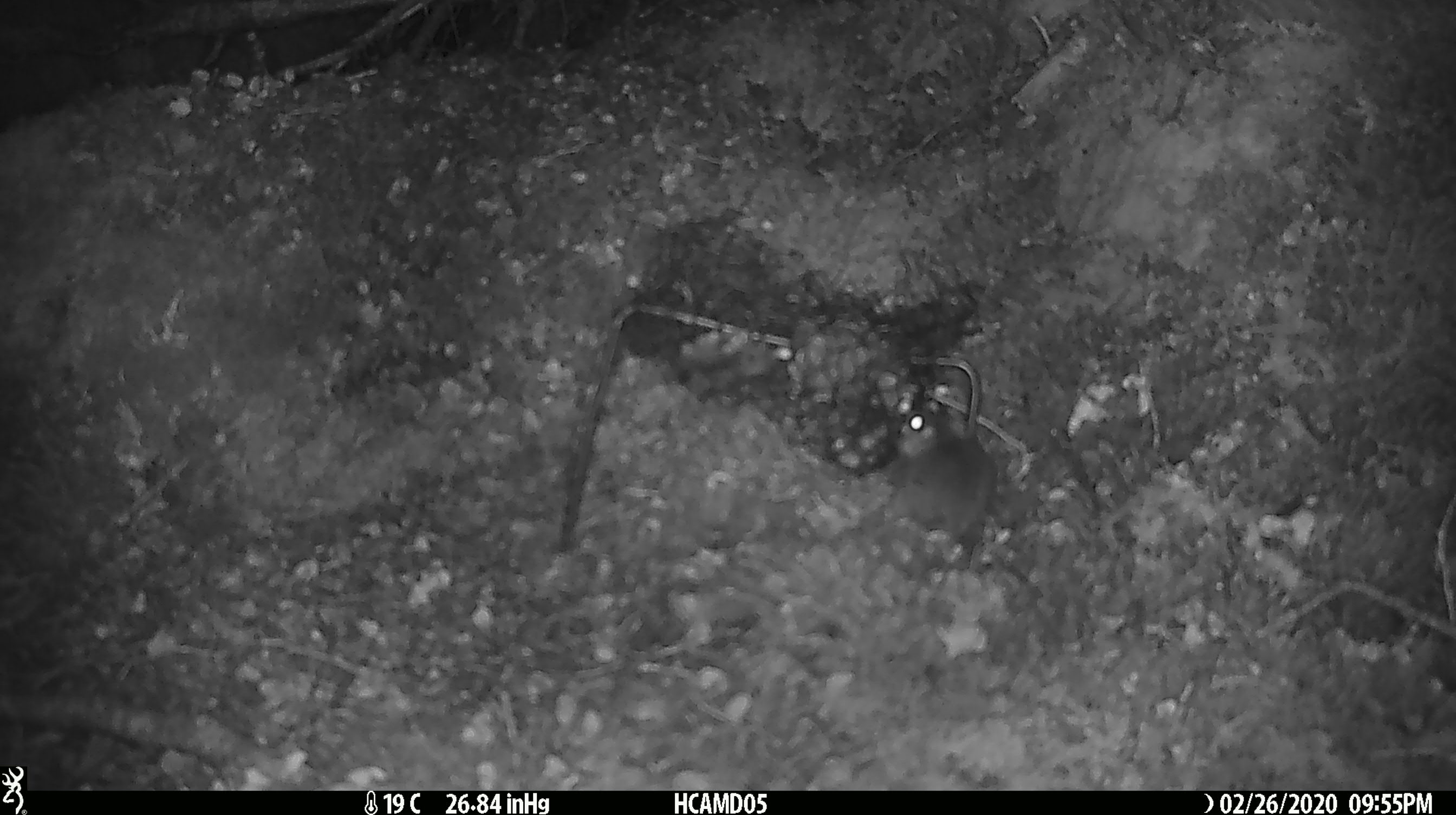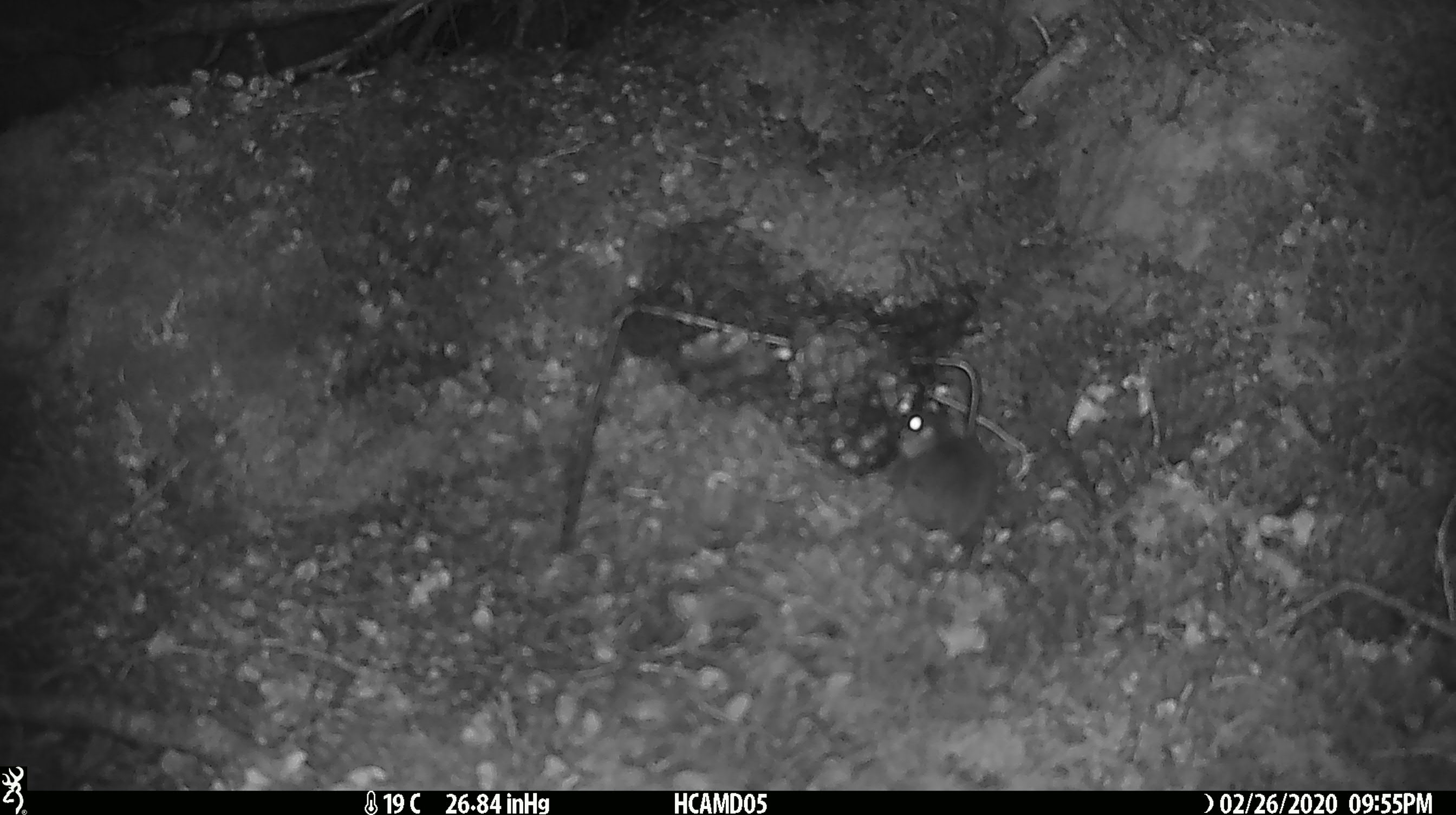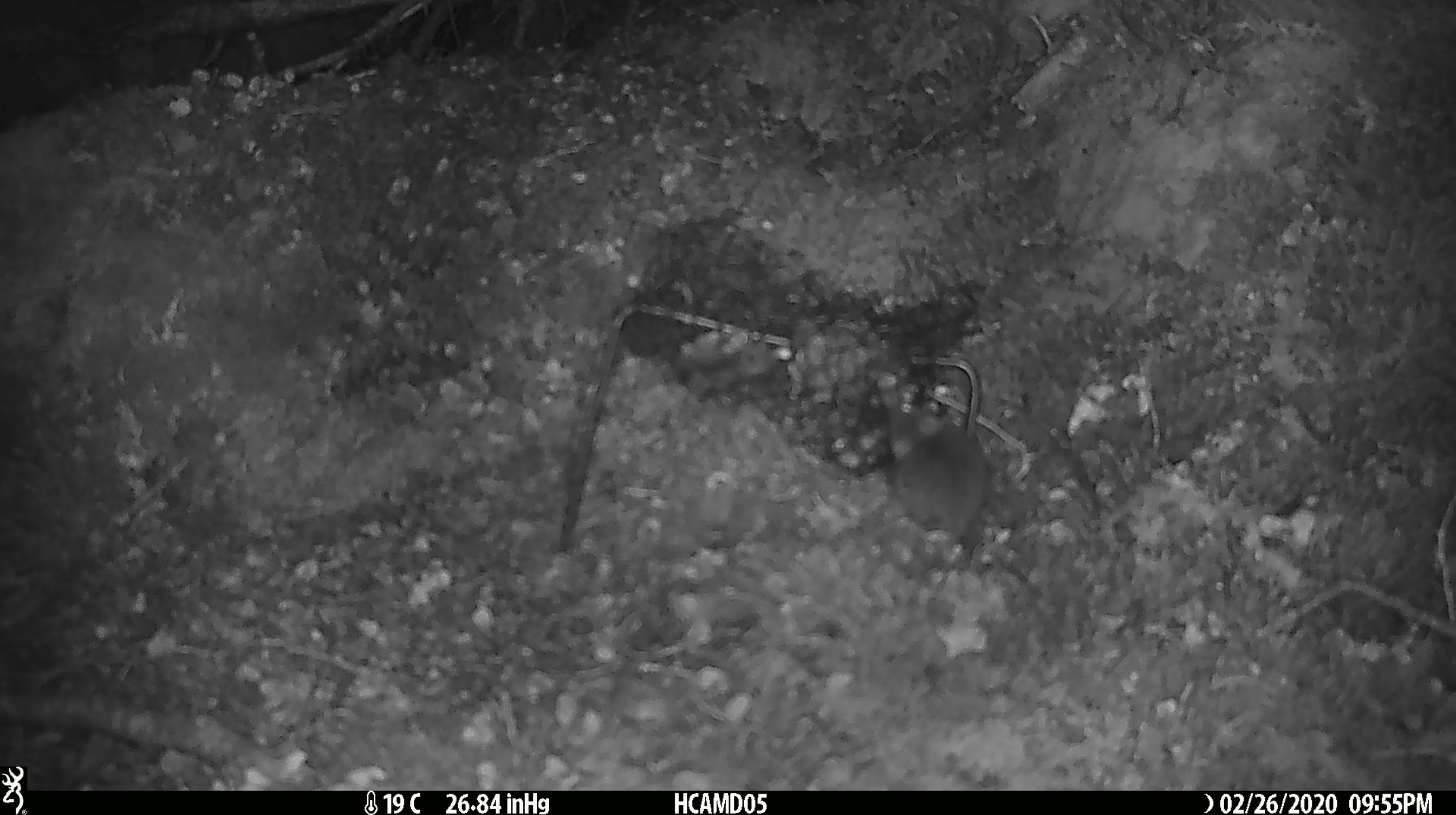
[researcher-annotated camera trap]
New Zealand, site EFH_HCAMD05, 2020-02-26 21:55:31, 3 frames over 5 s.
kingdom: Animalia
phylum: Chordata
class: Mammalia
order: Rodentia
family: Muridae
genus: Mus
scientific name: Mus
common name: mouse